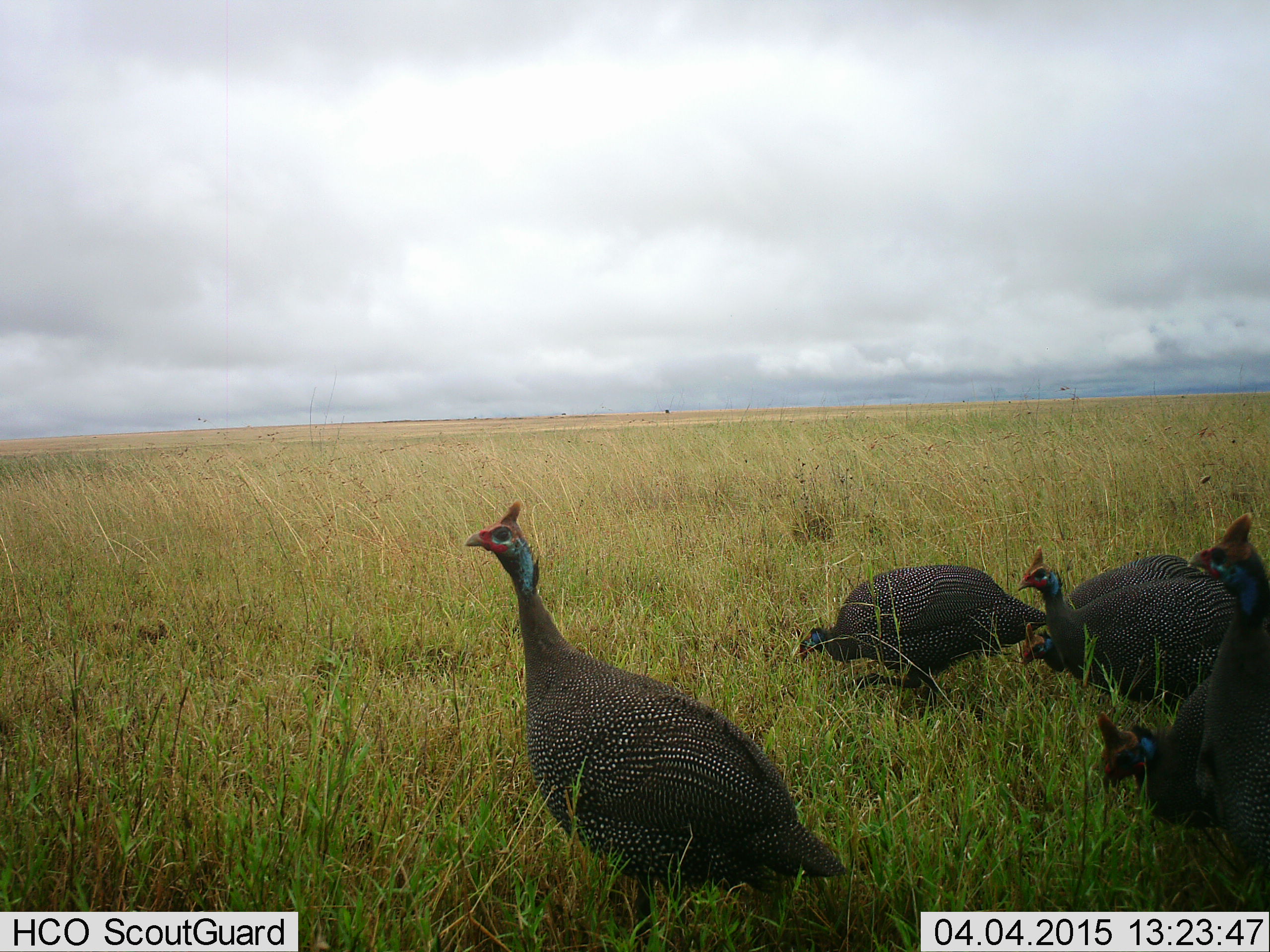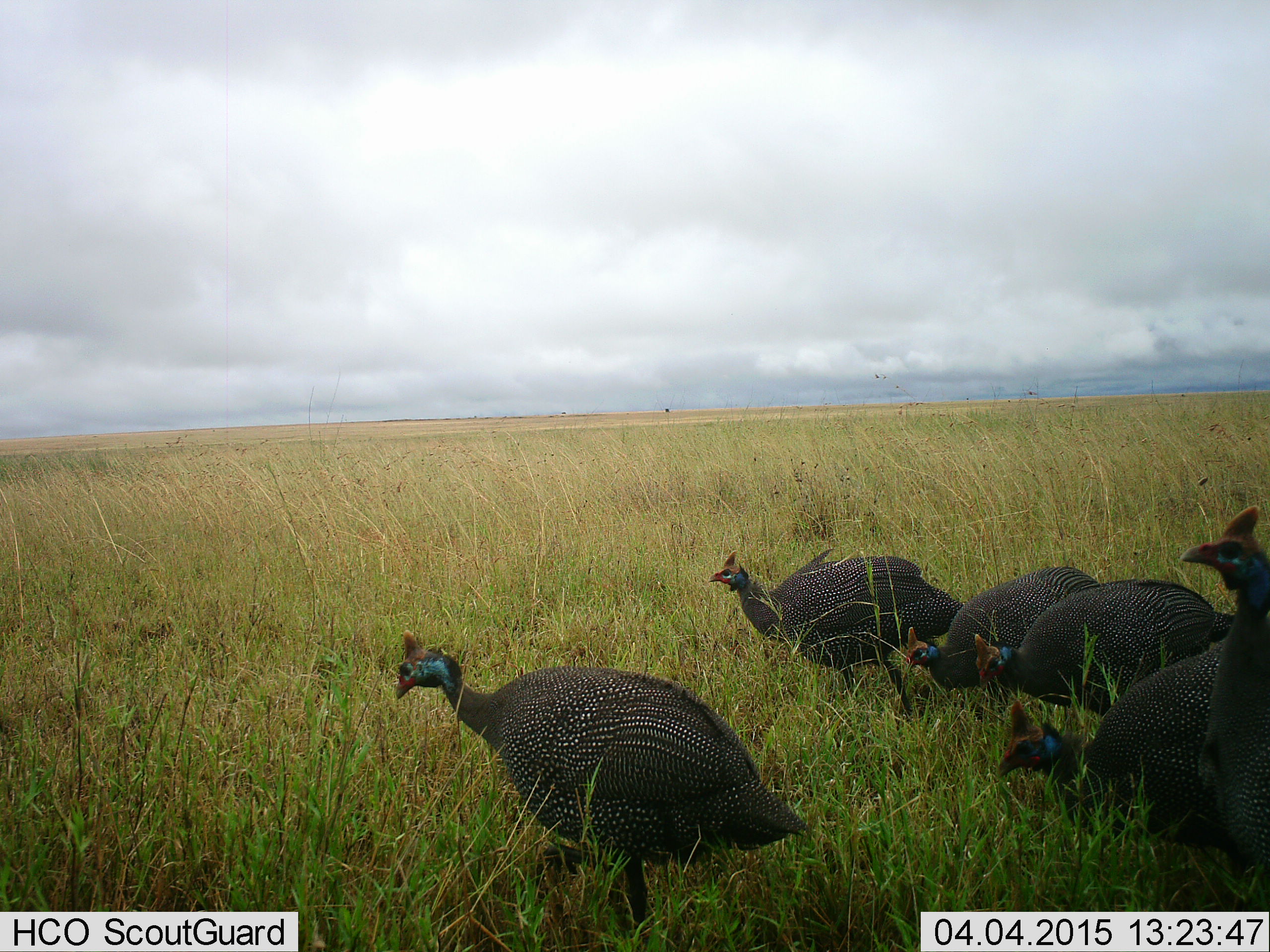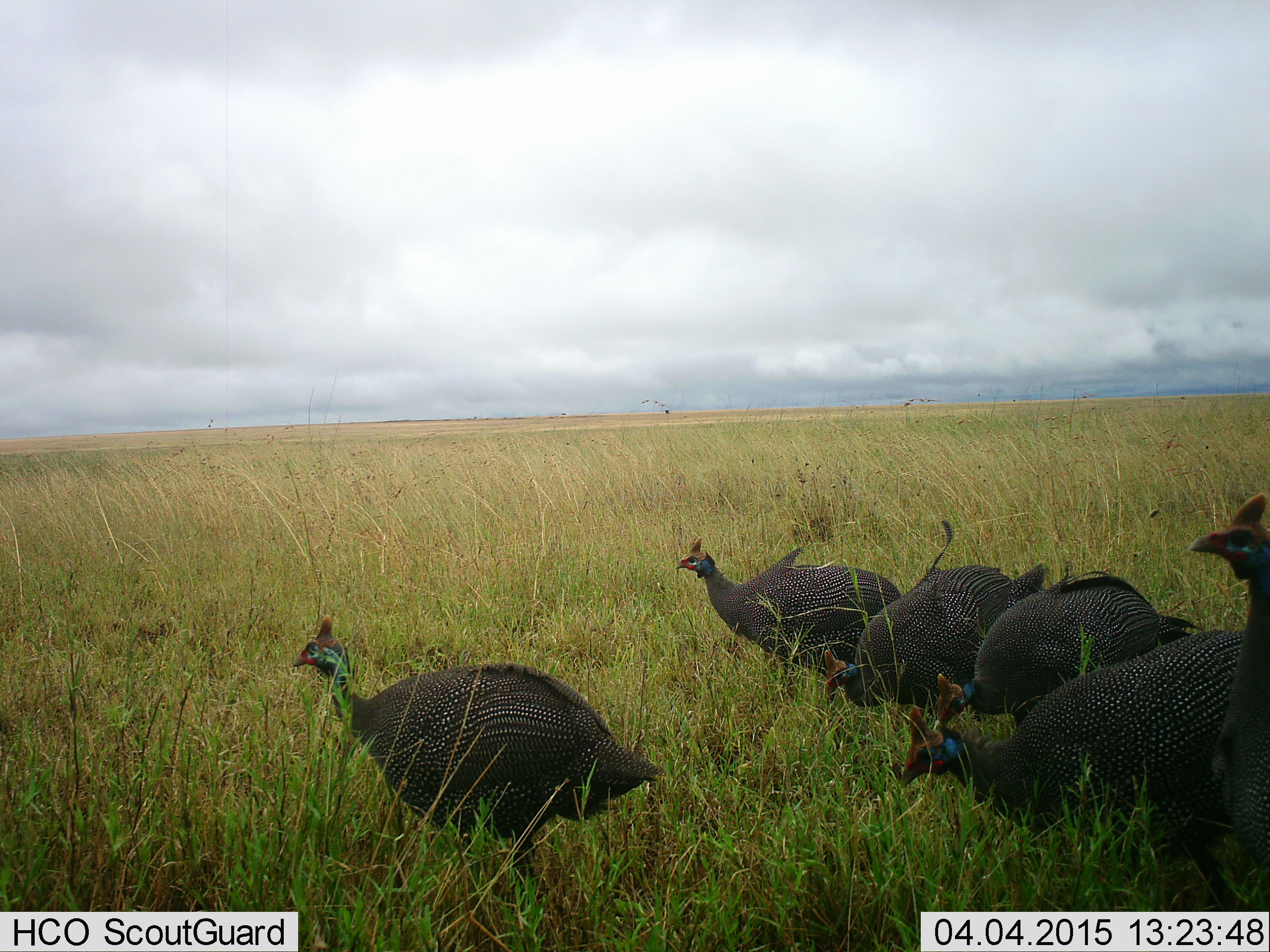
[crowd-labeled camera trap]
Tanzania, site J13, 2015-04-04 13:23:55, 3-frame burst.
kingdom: Animalia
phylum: Chordata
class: Aves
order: Galliformes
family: Numididae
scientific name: Numididae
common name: guinea fowl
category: guineafowl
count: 6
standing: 20%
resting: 0%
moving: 80%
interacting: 10%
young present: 0%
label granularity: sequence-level